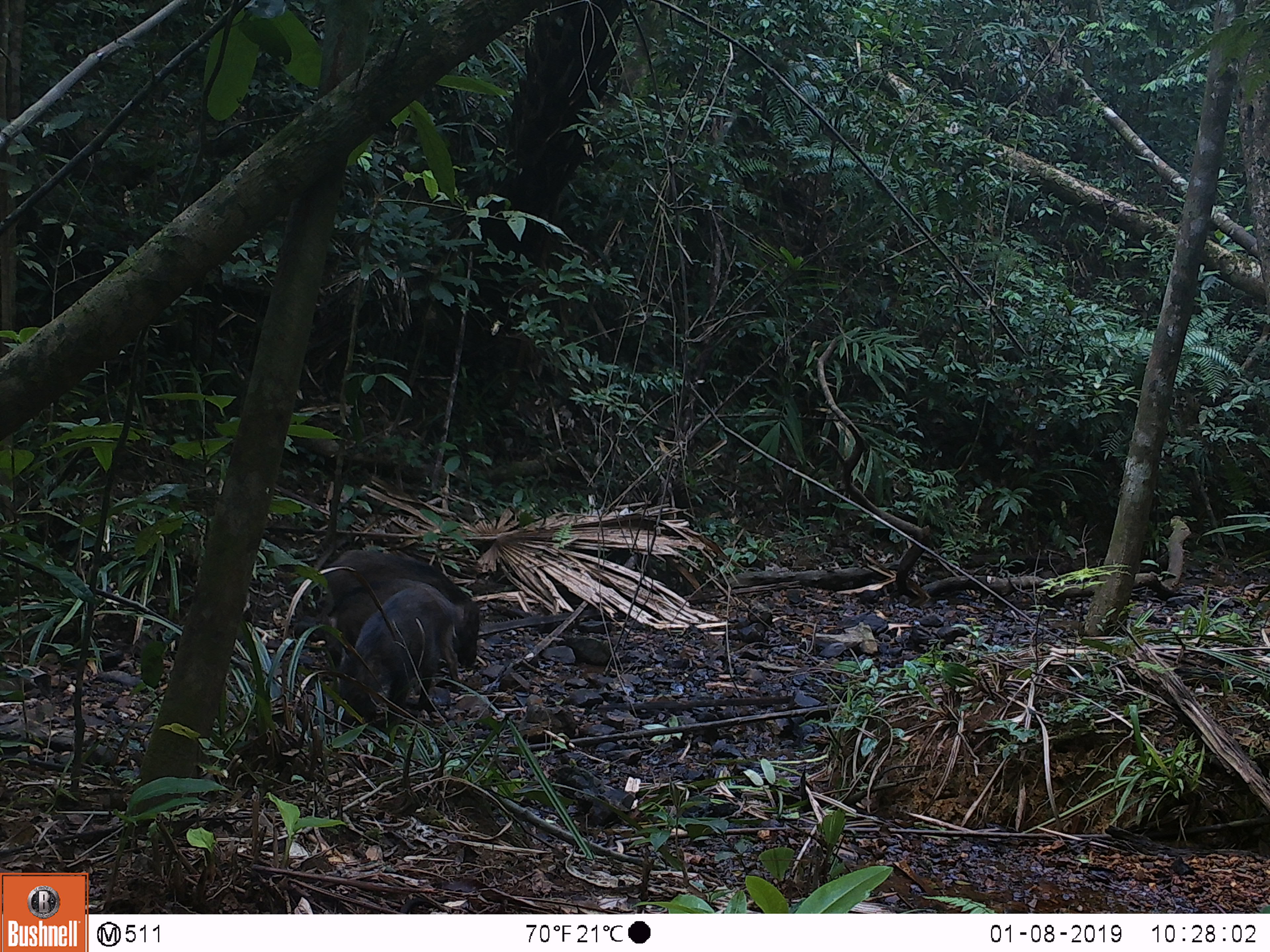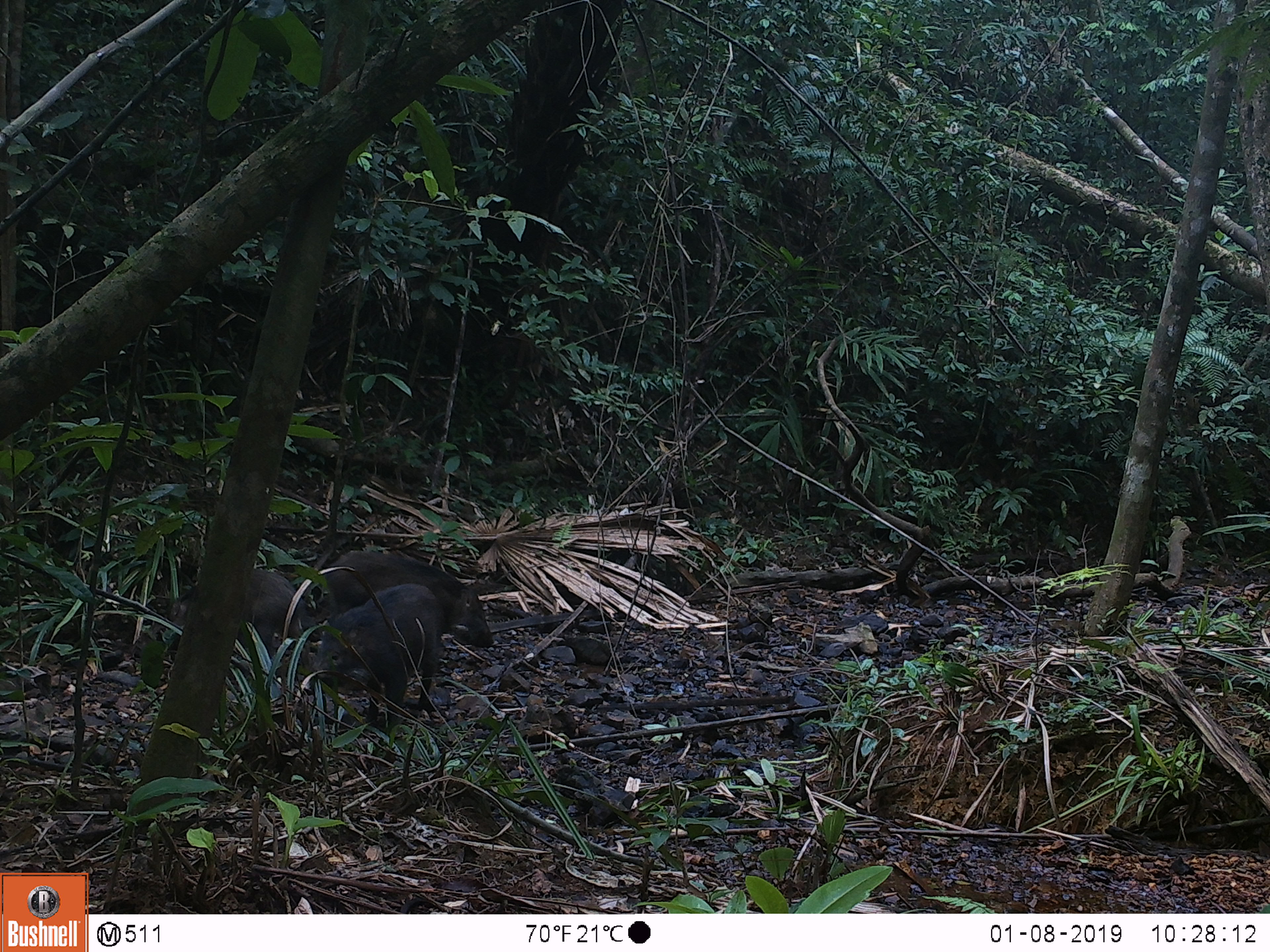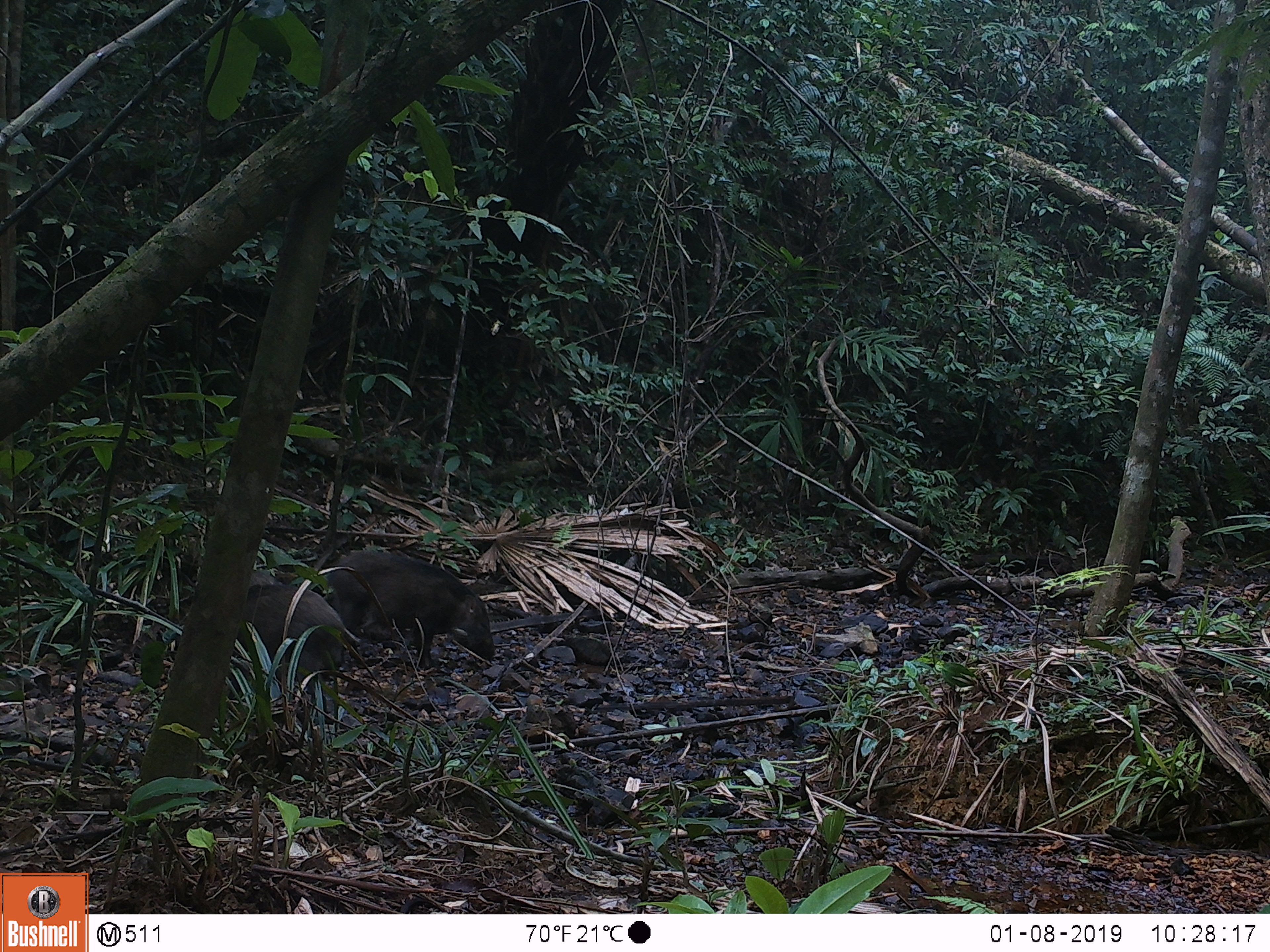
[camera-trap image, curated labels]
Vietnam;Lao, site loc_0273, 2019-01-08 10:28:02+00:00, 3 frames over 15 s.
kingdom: Animalia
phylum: Chordata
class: Mammalia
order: Artiodactyla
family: Suidae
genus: Sus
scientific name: Sus scrofa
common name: eurasian wild pig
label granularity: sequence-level